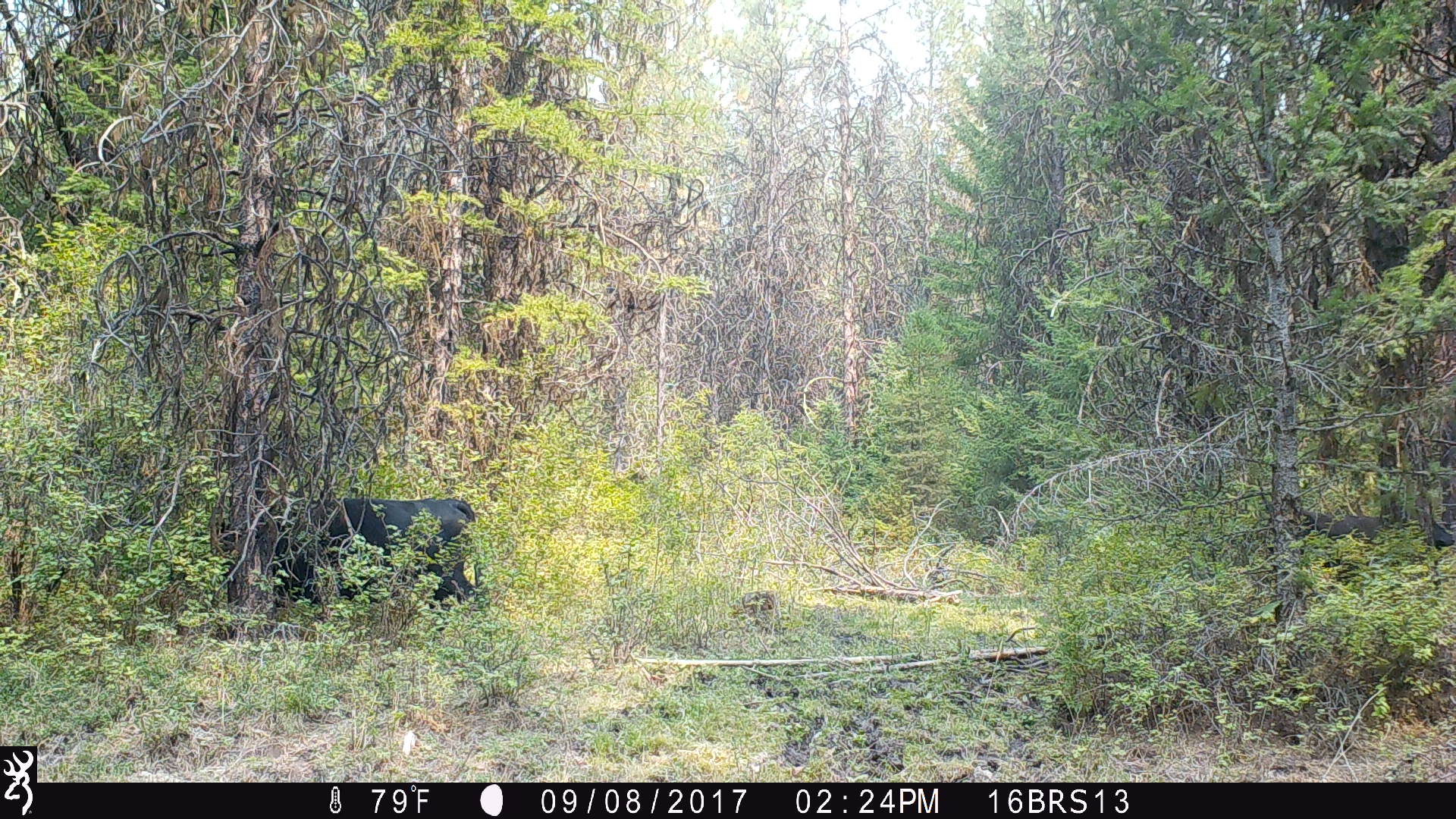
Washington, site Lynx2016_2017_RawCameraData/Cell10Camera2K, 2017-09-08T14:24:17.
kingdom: Animalia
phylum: Chordata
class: Mammalia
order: Artiodactyla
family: Bovidae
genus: Bos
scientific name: Bos taurus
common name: domestic cattle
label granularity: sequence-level